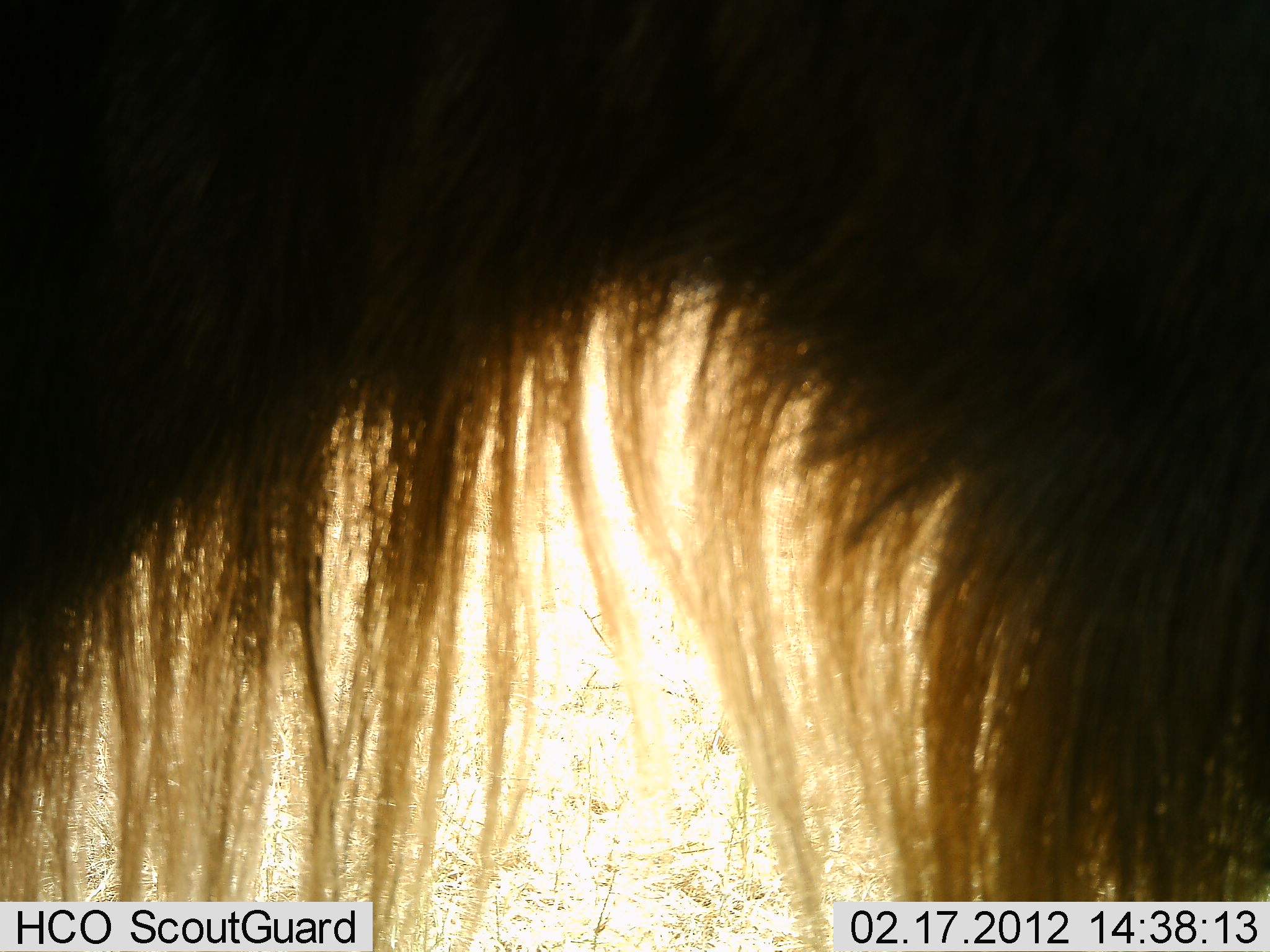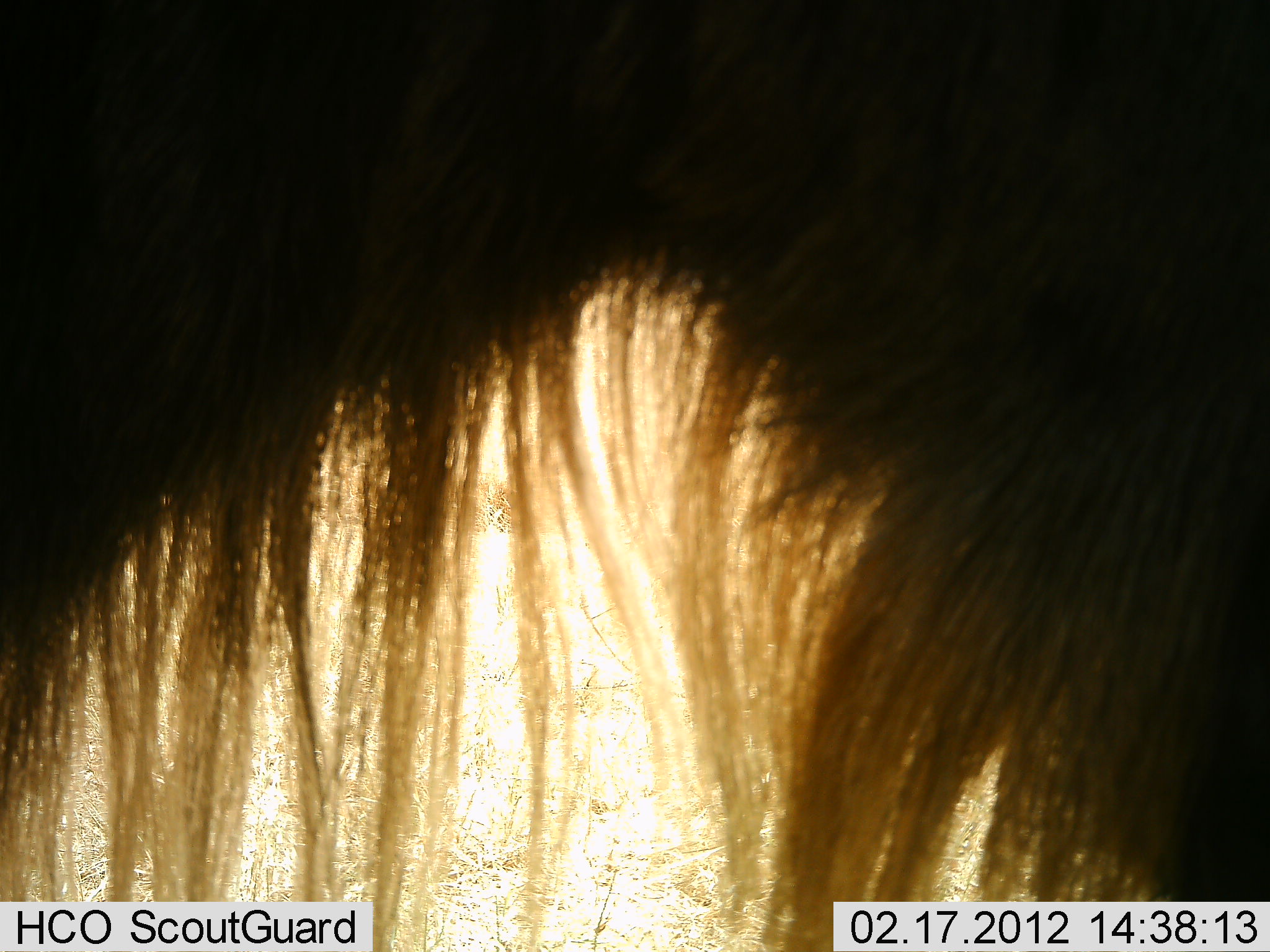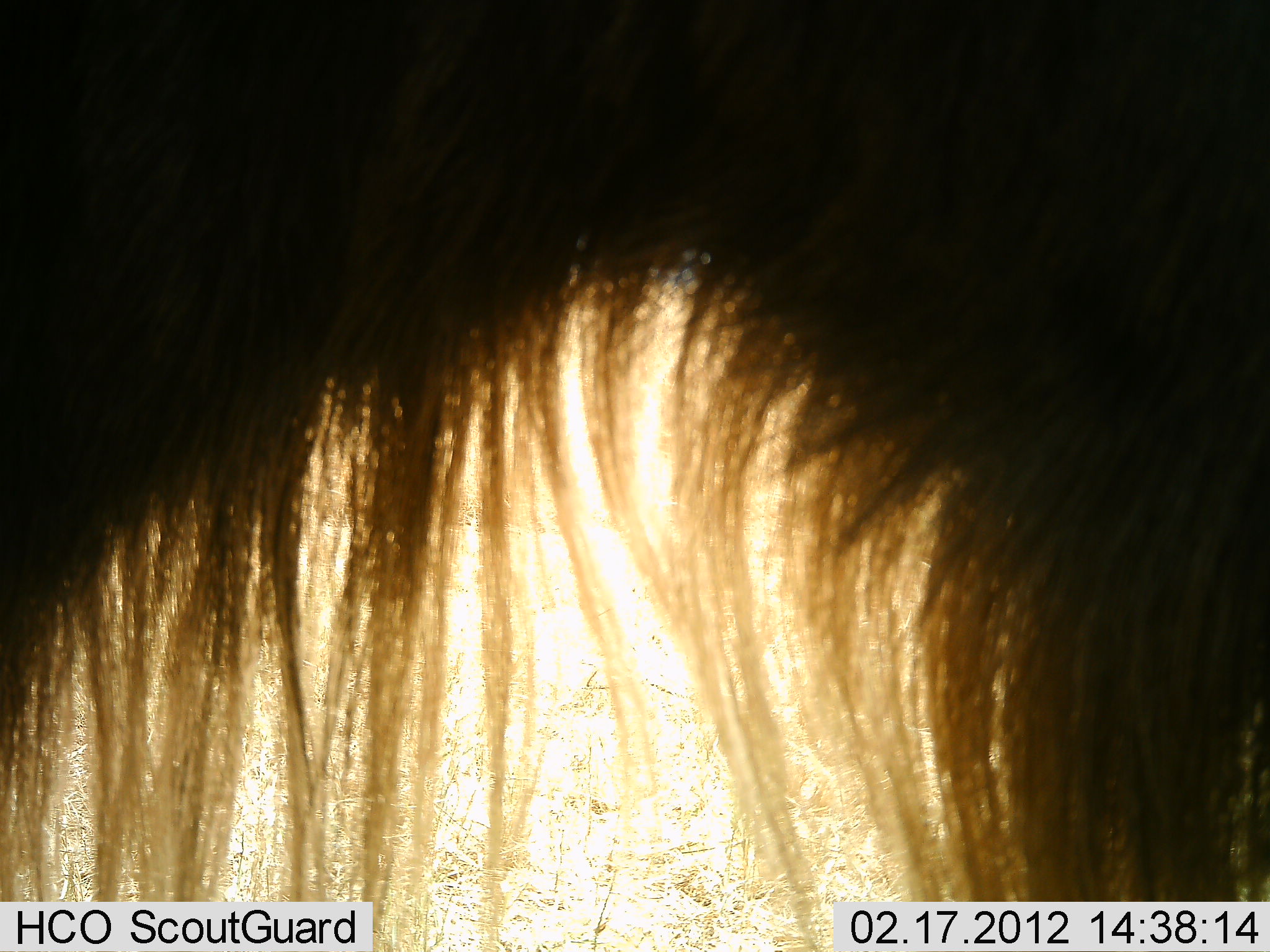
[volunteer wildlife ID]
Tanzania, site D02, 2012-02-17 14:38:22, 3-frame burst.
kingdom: Animalia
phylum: Chordata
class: Mammalia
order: Artiodactyla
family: Bovidae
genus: Connochaetes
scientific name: Connochaetes taurinus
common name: blue wildebeest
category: wildebeest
Wildebeest (blue wildebeest) (Connochaetes taurinus), count 1. Behavior (volunteer vote fractions): standing 93%, resting 0%, moving 0%, interacting 0%. Young present (vote fraction): 0%. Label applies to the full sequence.